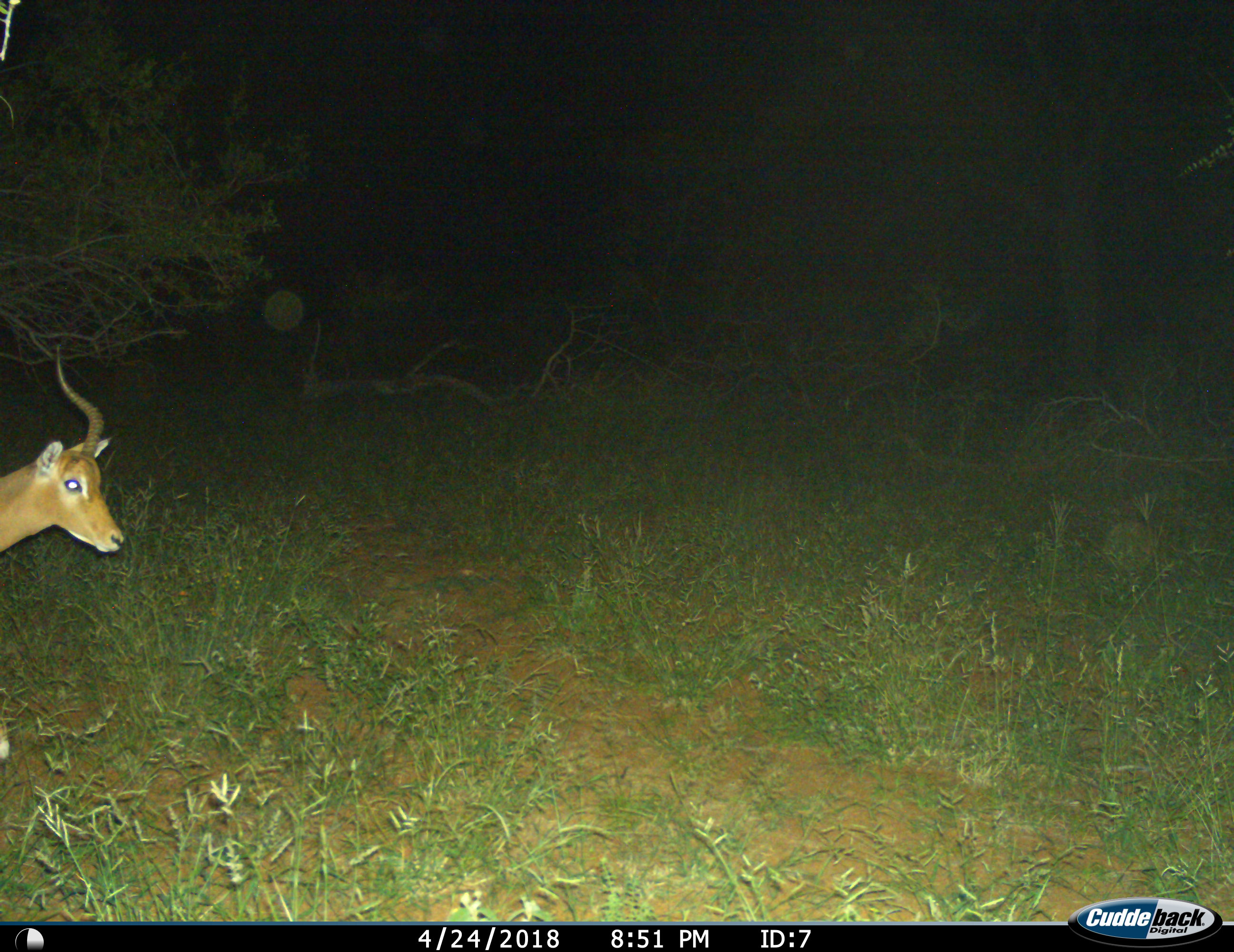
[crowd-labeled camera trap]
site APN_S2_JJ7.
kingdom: Animalia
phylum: Chordata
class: Mammalia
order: Artiodactyla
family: Bovidae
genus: Aepyceros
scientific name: Aepyceros melampus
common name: impala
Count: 1.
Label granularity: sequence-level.